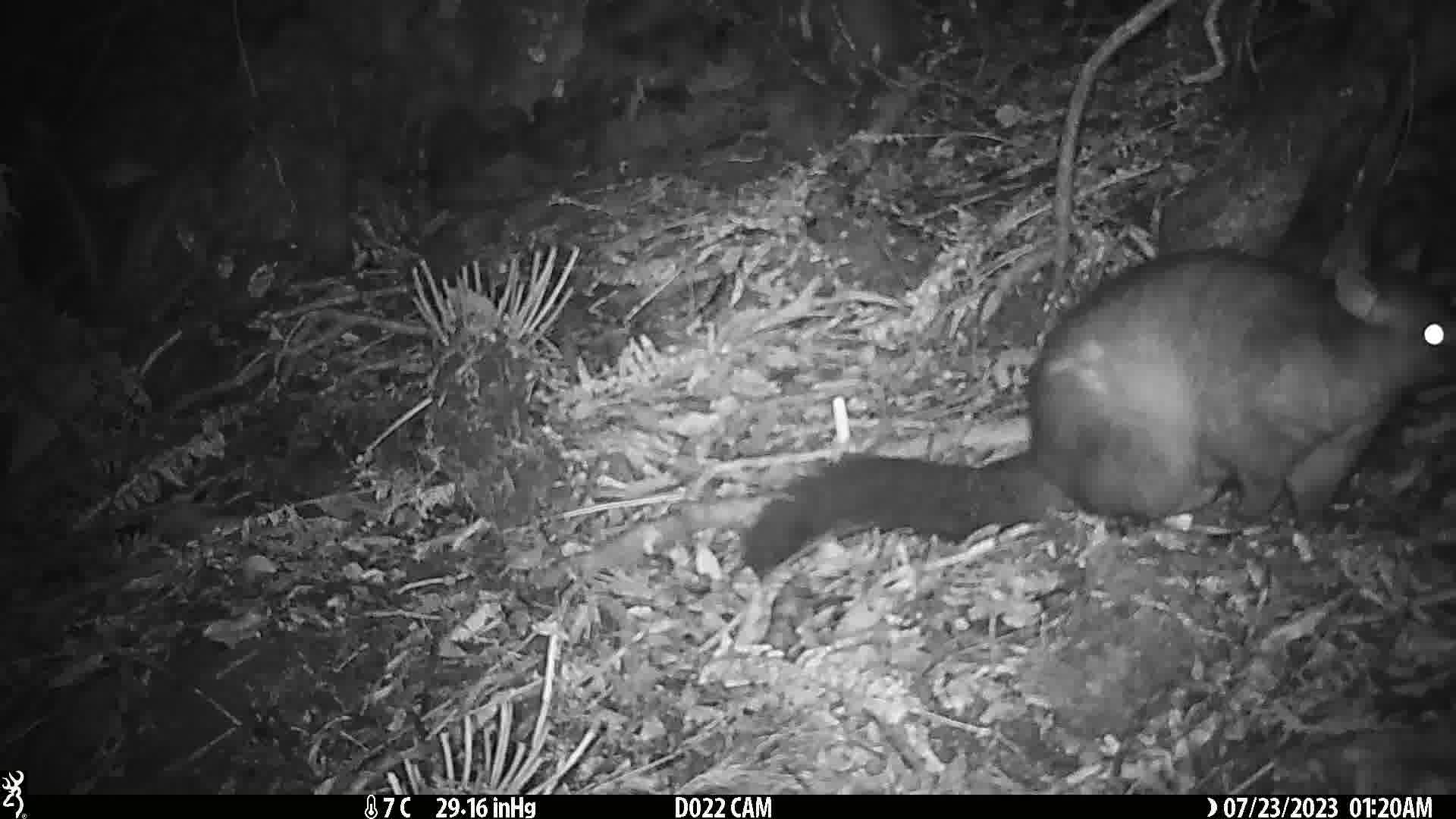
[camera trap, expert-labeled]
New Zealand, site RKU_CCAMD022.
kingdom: Animalia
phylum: Chordata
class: Mammalia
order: Diprotodontia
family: Phalangeridae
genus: Trichosurus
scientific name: Trichosurus vulpecula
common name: common brushtail possum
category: possum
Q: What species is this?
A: Possum (common brushtail possum) (Trichosurus vulpecula).